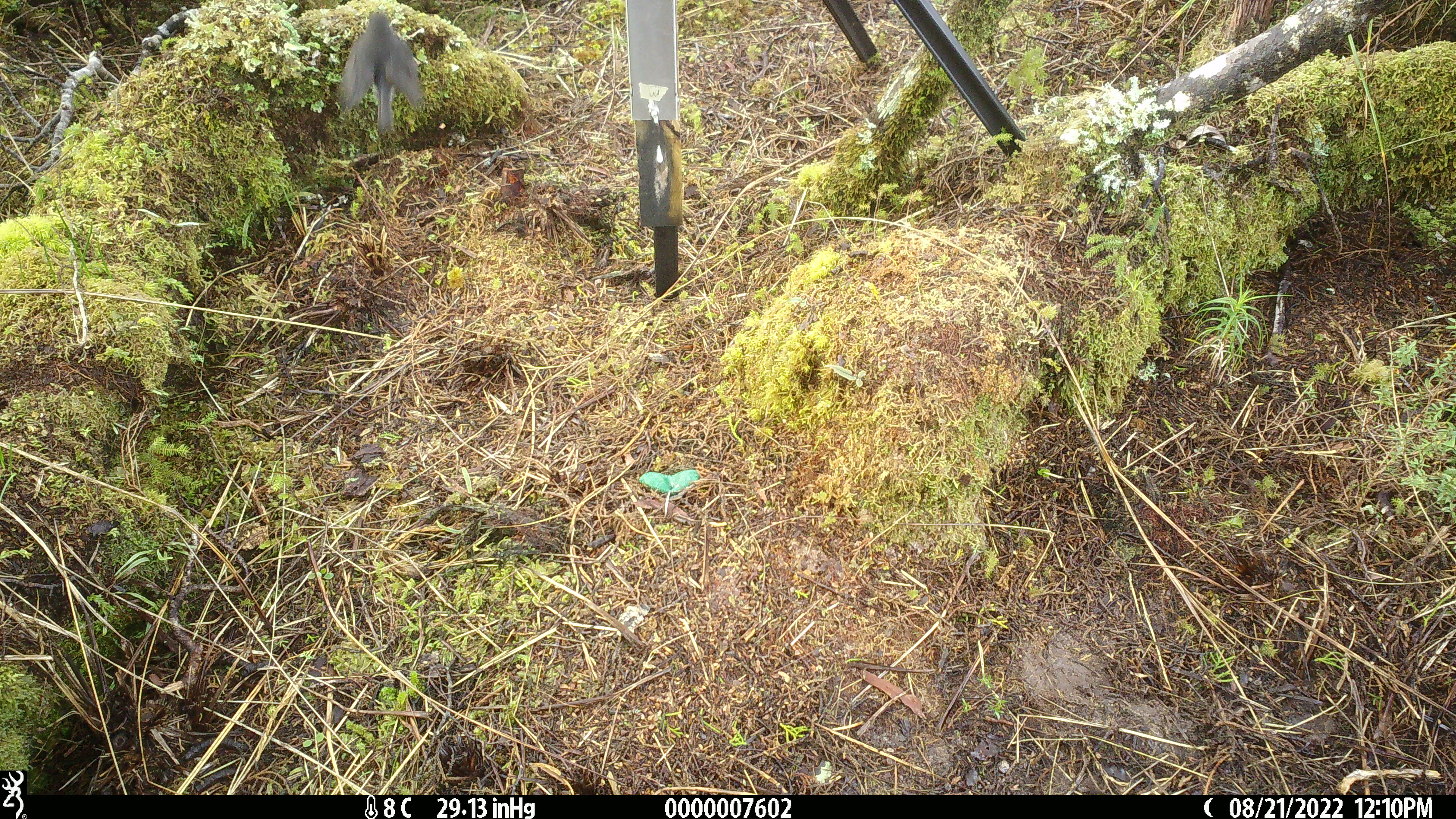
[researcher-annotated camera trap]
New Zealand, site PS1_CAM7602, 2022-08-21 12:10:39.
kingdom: Animalia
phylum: Chordata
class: Aves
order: Passeriformes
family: Petroicidae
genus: Petroica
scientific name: Petroica australis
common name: new zealand robin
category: robin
Robin (new zealand robin) (Petroica australis).